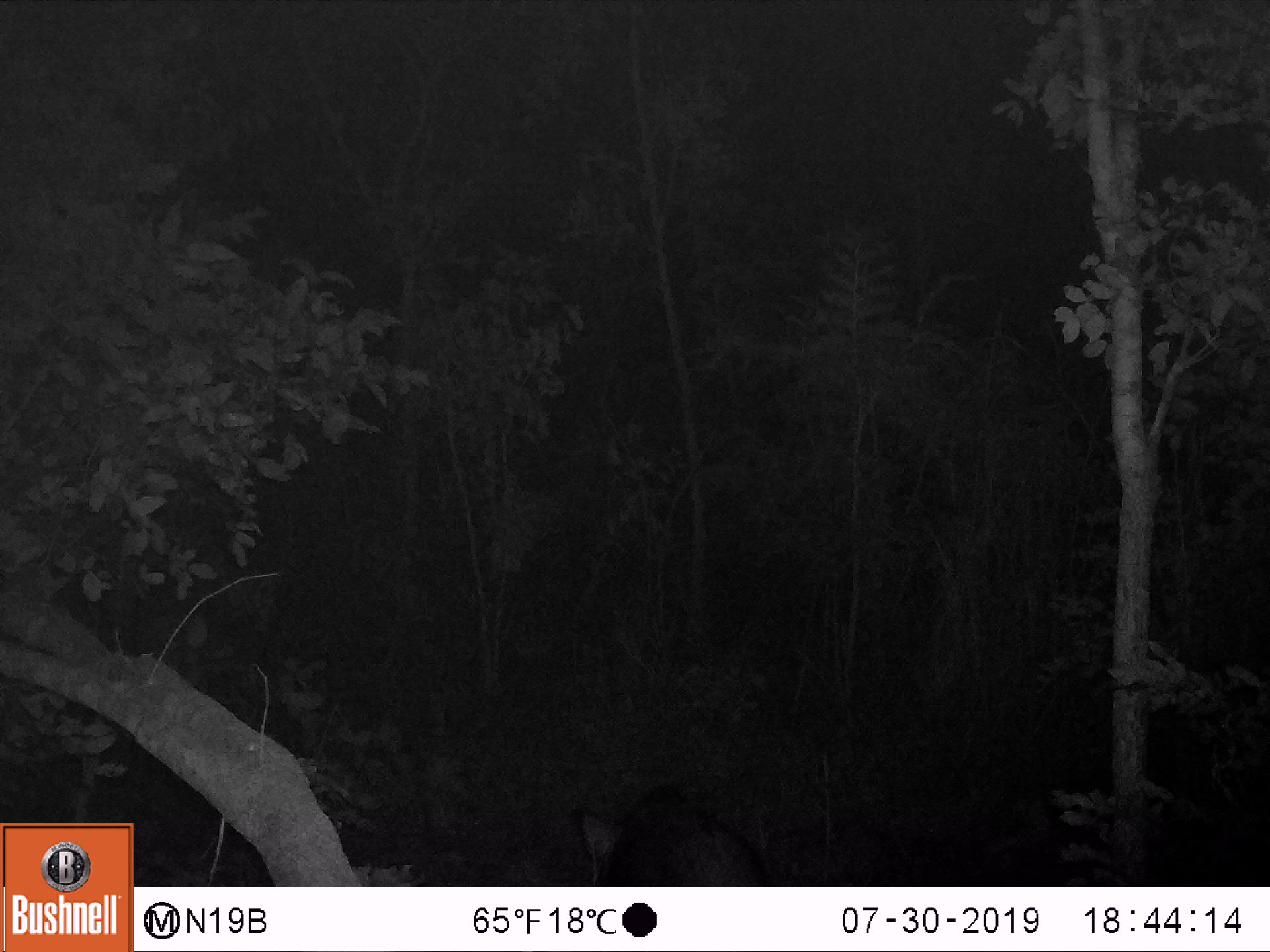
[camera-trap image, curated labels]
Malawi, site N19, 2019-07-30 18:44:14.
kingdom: Animalia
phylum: Chordata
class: Mammalia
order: Artiodactyla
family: Suidae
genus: Potamochoerus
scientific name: Potamochoerus larvatus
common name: bushpig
Bushpig (Potamochoerus larvatus), count 1.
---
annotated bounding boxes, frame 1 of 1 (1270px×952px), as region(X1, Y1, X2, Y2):
bushpig: region(572, 777, 774, 885)